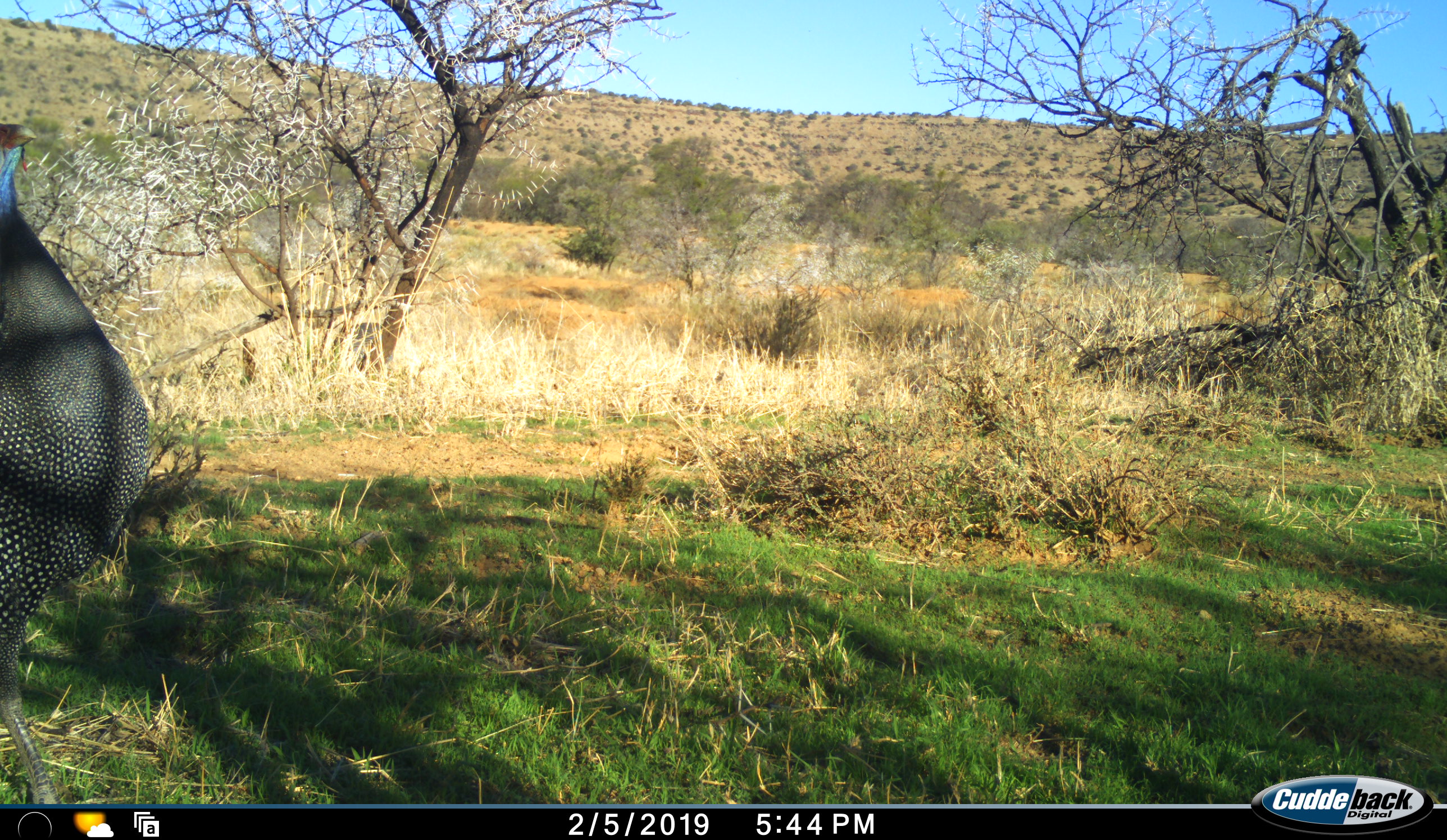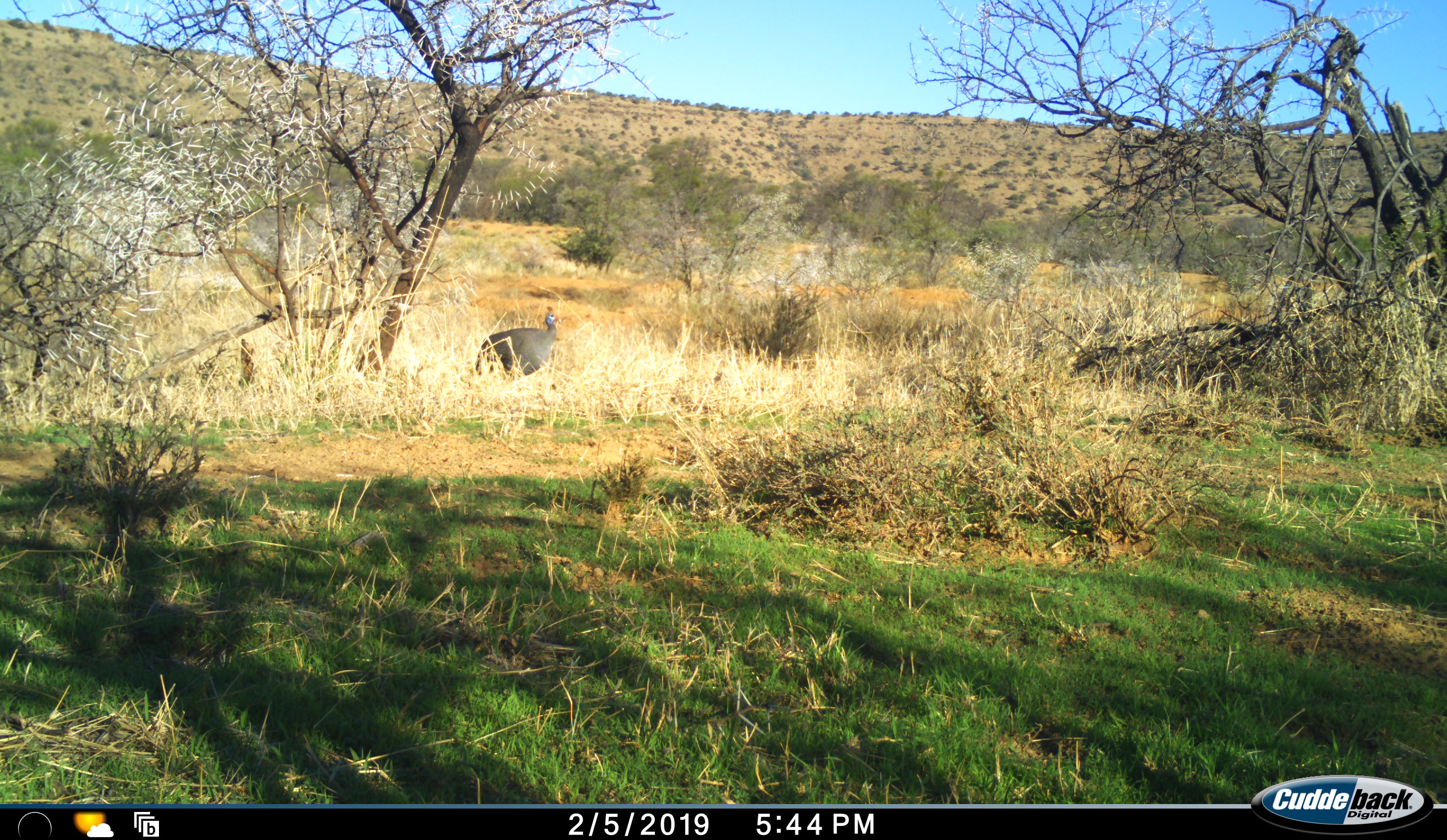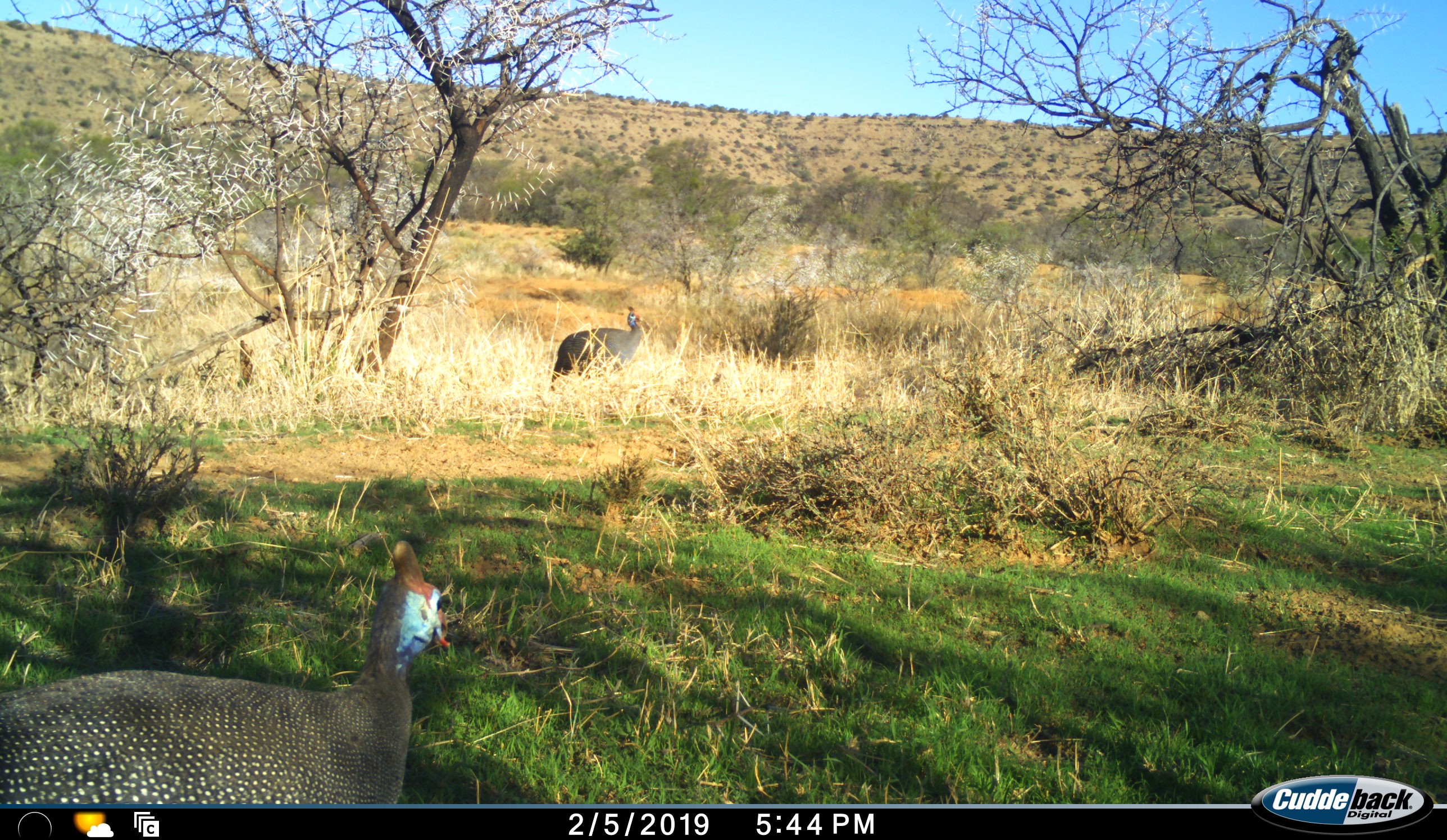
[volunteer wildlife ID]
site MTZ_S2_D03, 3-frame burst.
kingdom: Animalia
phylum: Chordata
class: Aves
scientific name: Aves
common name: bird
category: birdother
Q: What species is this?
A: Birdother (bird) (Aves).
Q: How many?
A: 2.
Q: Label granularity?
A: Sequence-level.